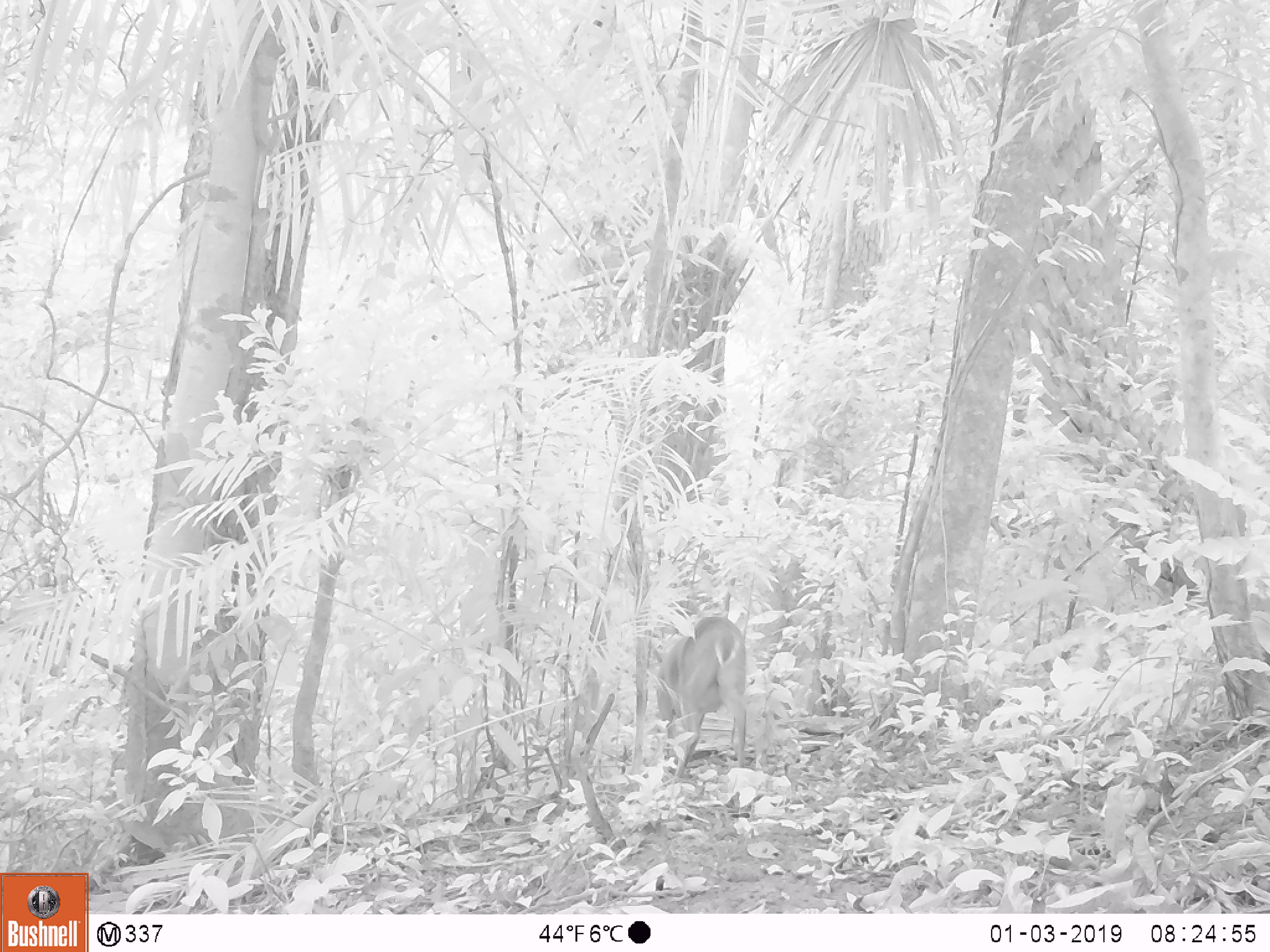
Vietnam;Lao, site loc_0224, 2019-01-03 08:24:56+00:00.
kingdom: Animalia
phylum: Chordata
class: Mammalia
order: Artiodactyla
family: Cervidae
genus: Muntiacus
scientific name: Muntiacus vuquangensis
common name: large-antlered muntjac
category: large antlered muntjac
Large antlered muntjac (large-antlered muntjac) (Muntiacus vuquangensis). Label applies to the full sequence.